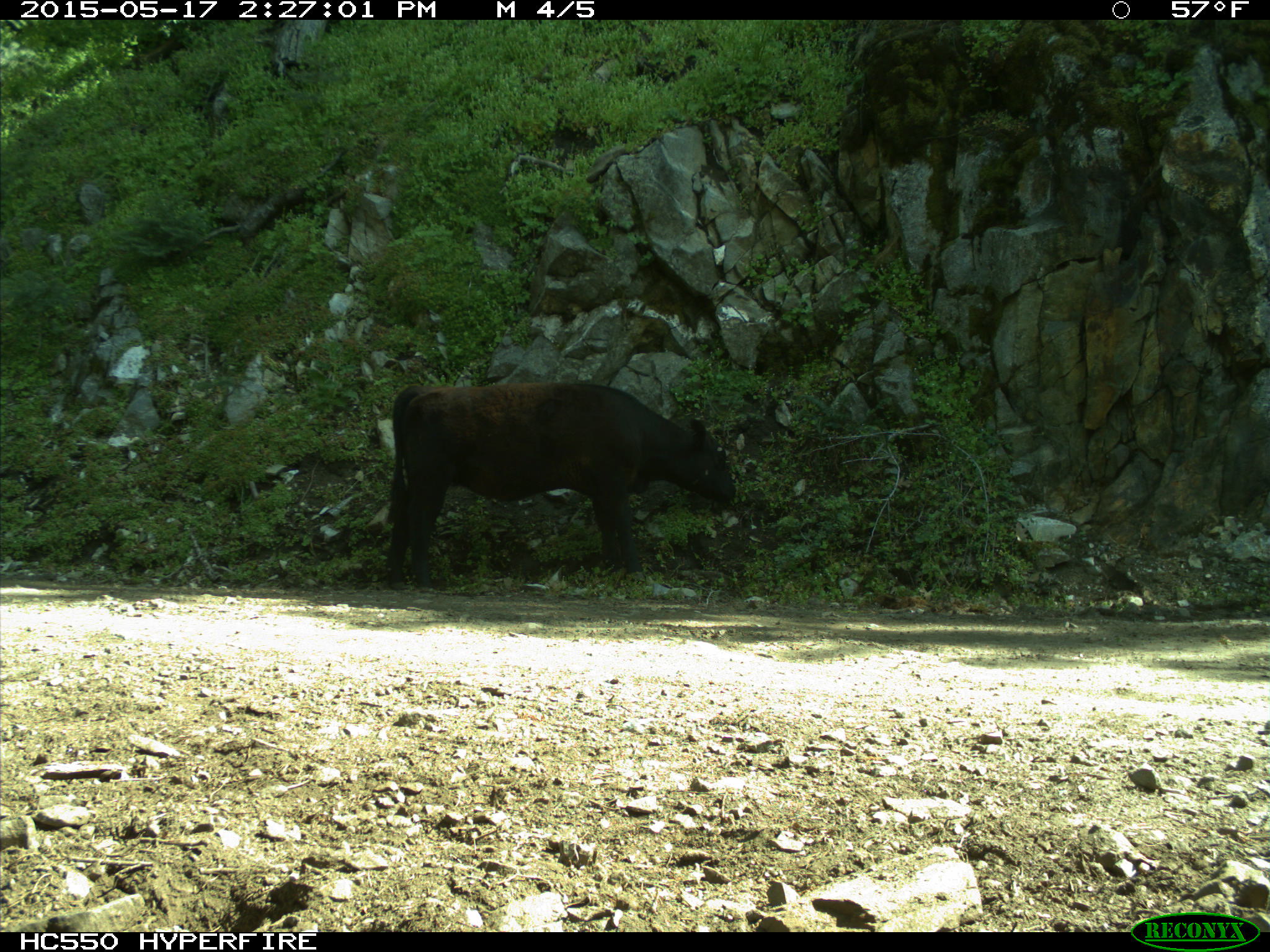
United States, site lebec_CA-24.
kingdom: Animalia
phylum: Chordata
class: Mammalia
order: Artiodactyla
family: Bovidae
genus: Bos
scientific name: Bos taurus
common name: domestic cow